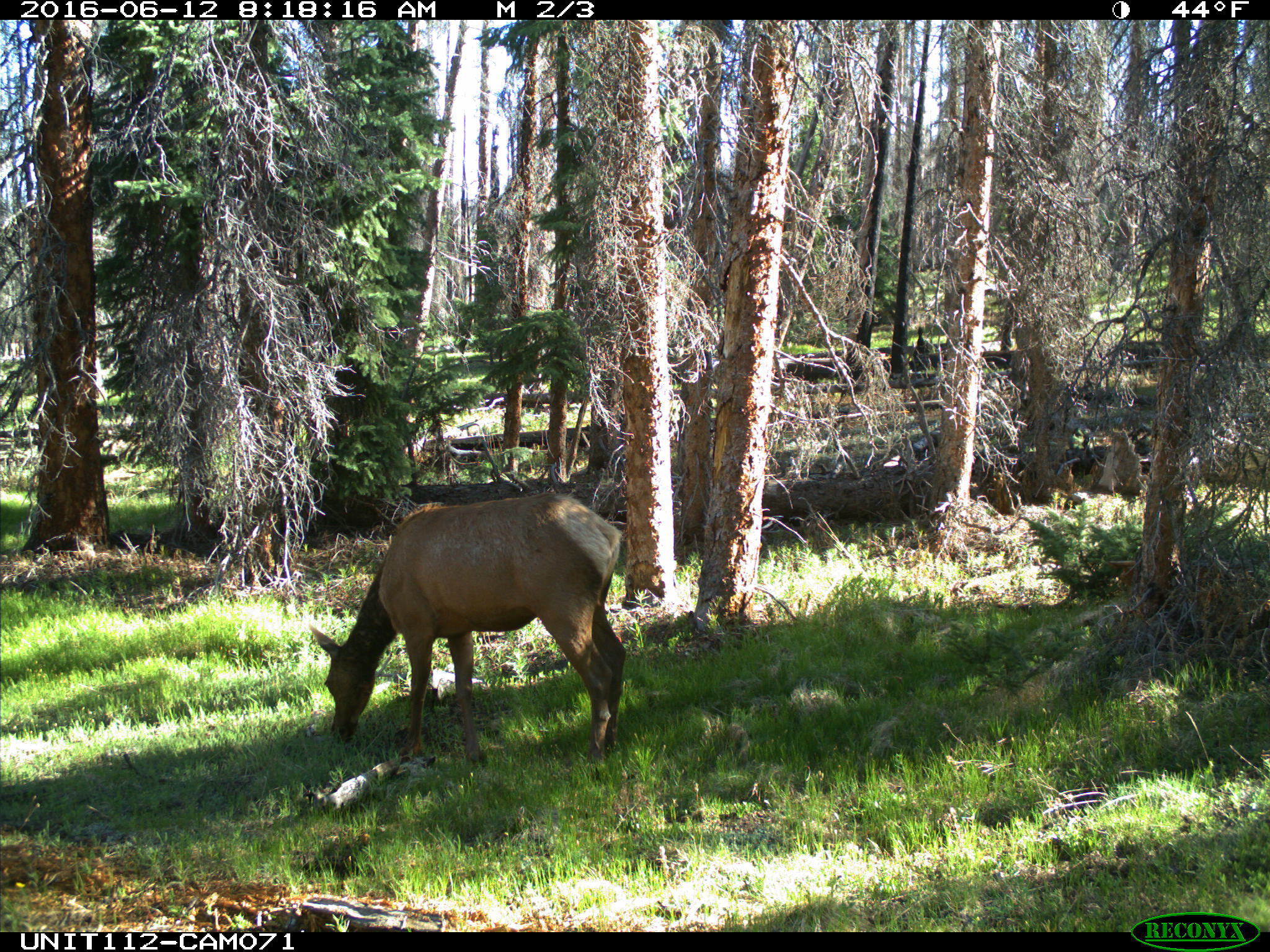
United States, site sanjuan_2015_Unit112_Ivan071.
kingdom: Animalia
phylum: Chordata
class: Mammalia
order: Artiodactyla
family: Cervidae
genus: Cervus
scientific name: Cervus elaphus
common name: red deer